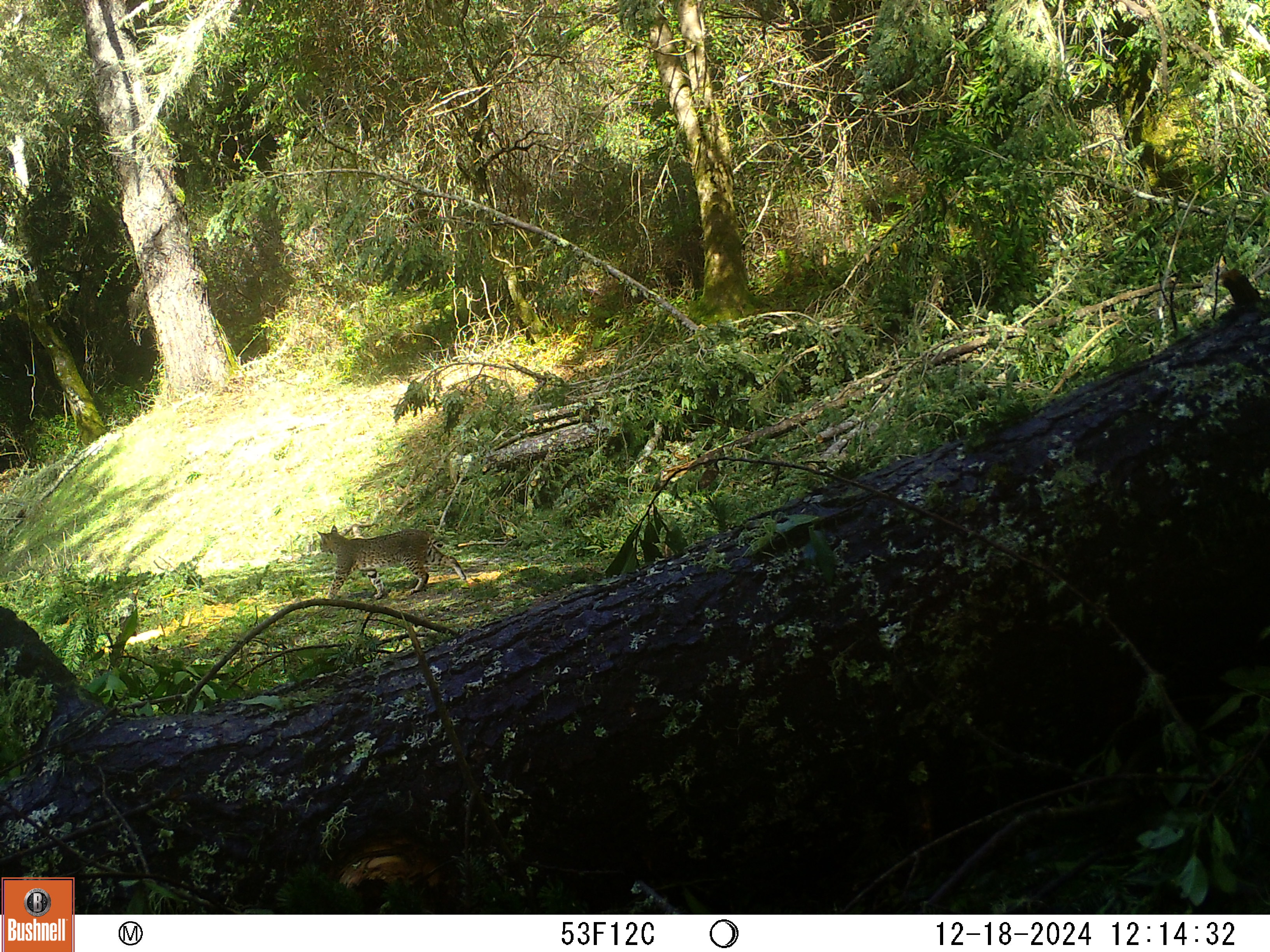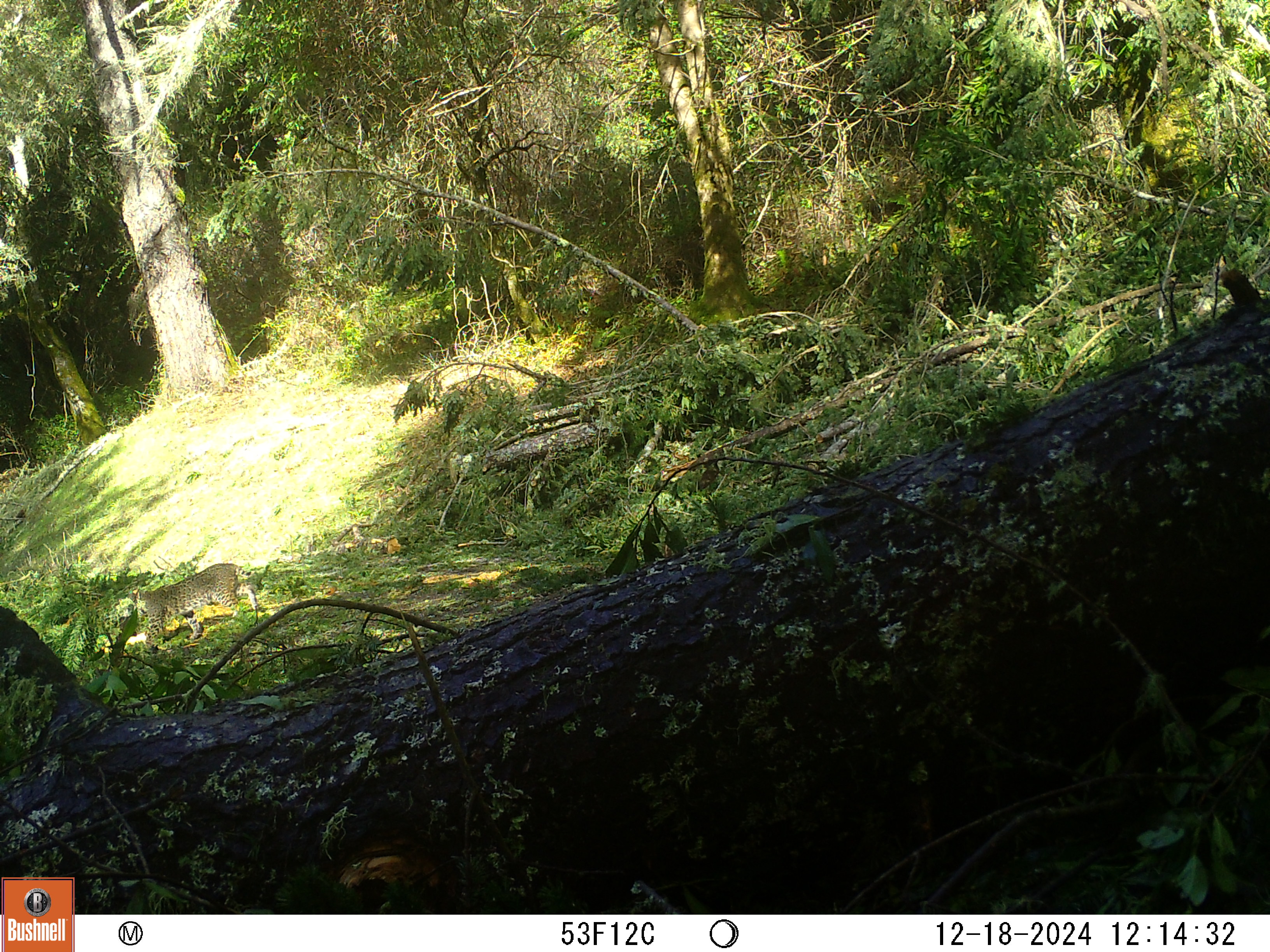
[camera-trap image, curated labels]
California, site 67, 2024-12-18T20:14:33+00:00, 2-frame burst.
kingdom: Animalia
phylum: Chordata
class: Mammalia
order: Carnivora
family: Felidae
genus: Lynx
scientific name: Lynx rufus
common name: bobcat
Bobcat (Lynx rufus).